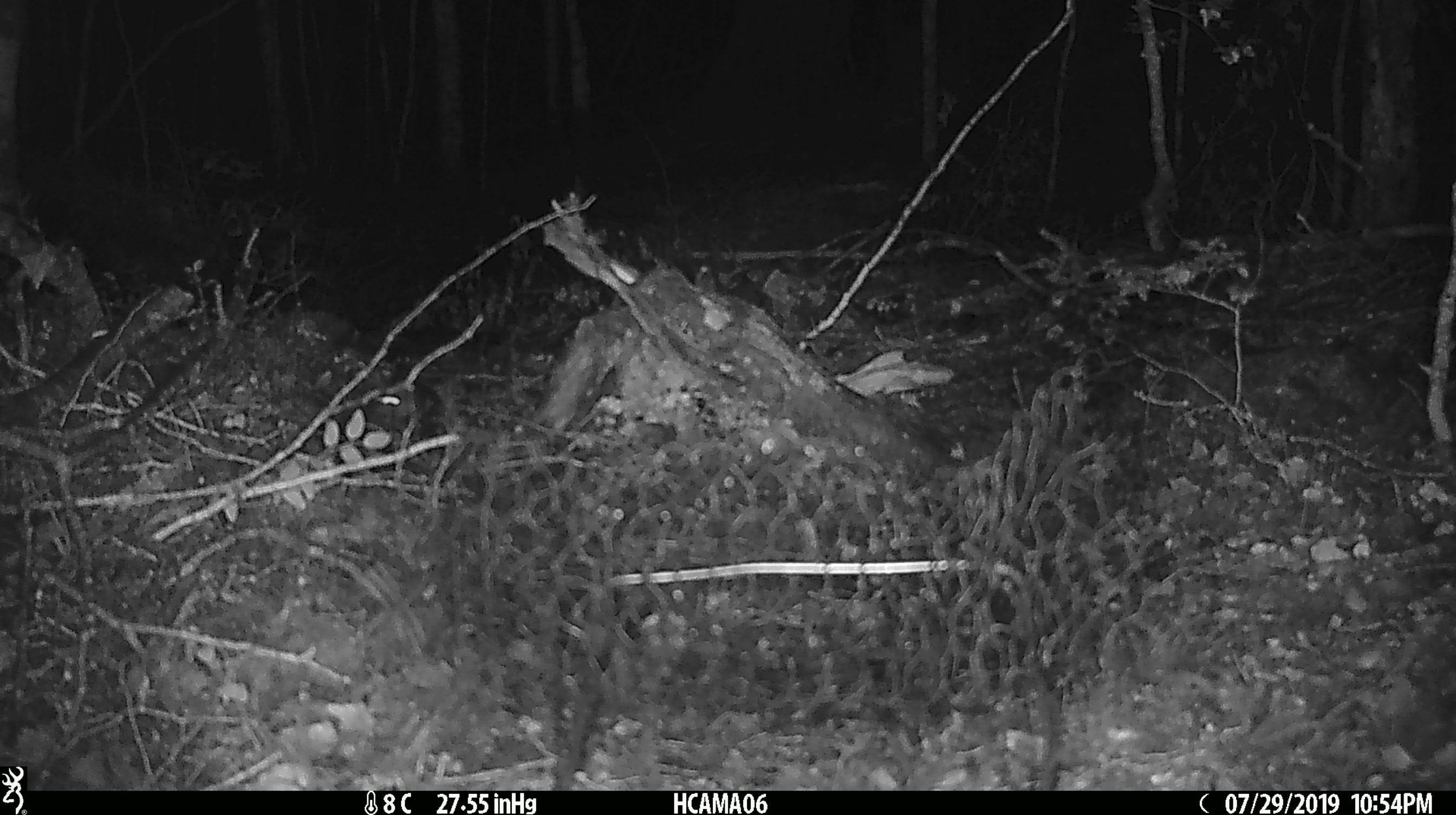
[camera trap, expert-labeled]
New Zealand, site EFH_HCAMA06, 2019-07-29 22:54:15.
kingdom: Animalia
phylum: Chordata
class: Mammalia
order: Rodentia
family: Muridae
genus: Mus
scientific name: Mus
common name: mouse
Mouse (Mus).